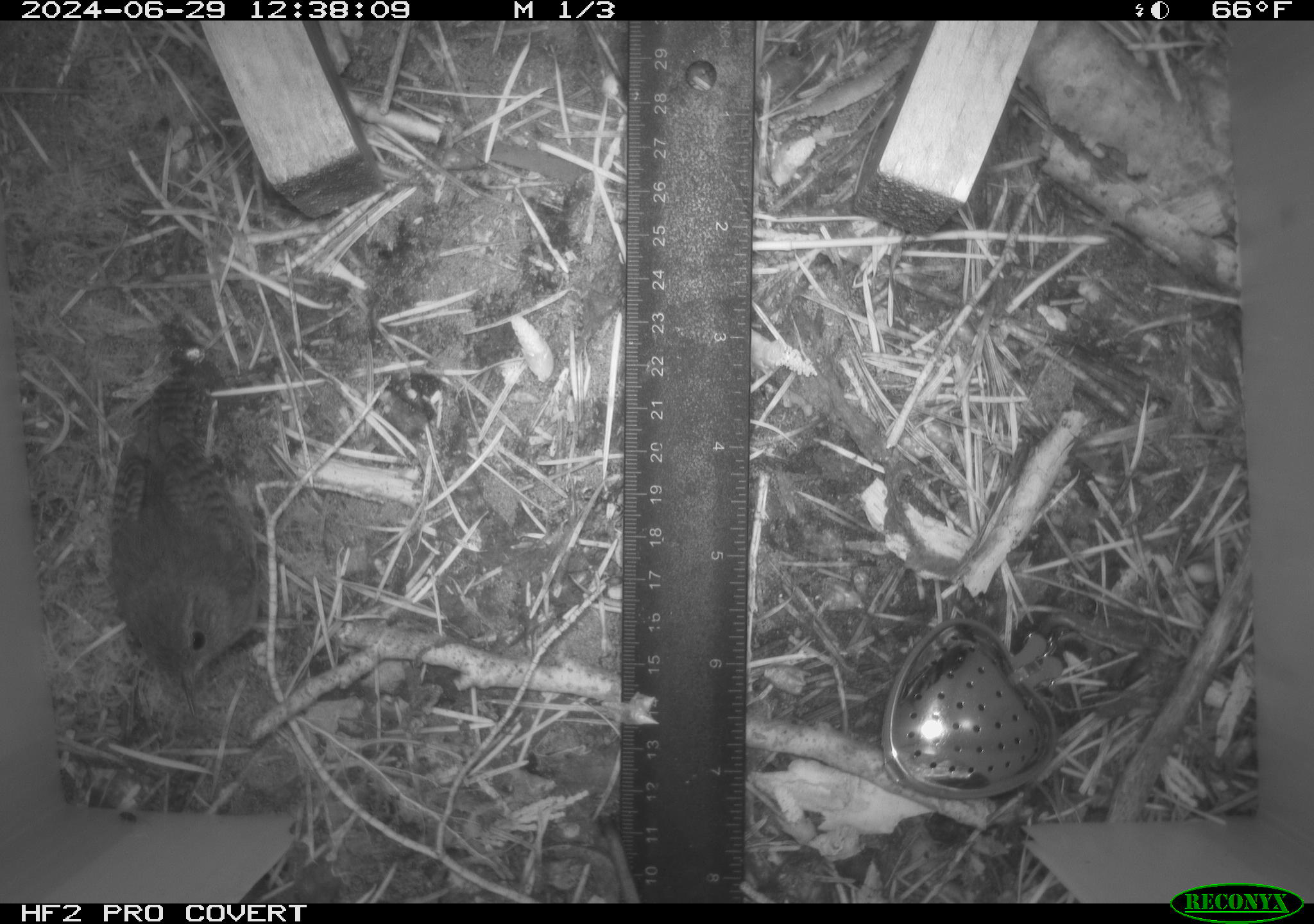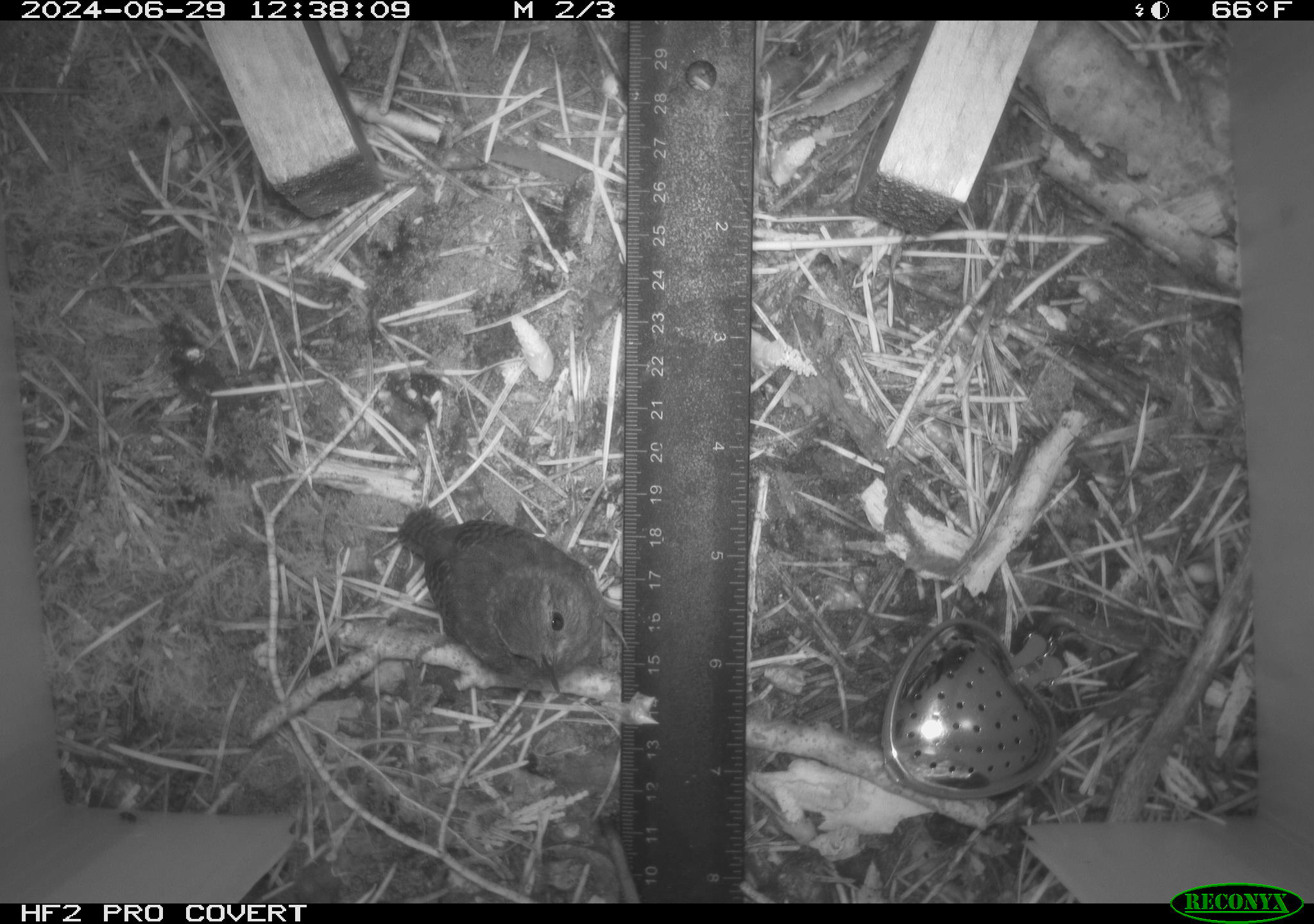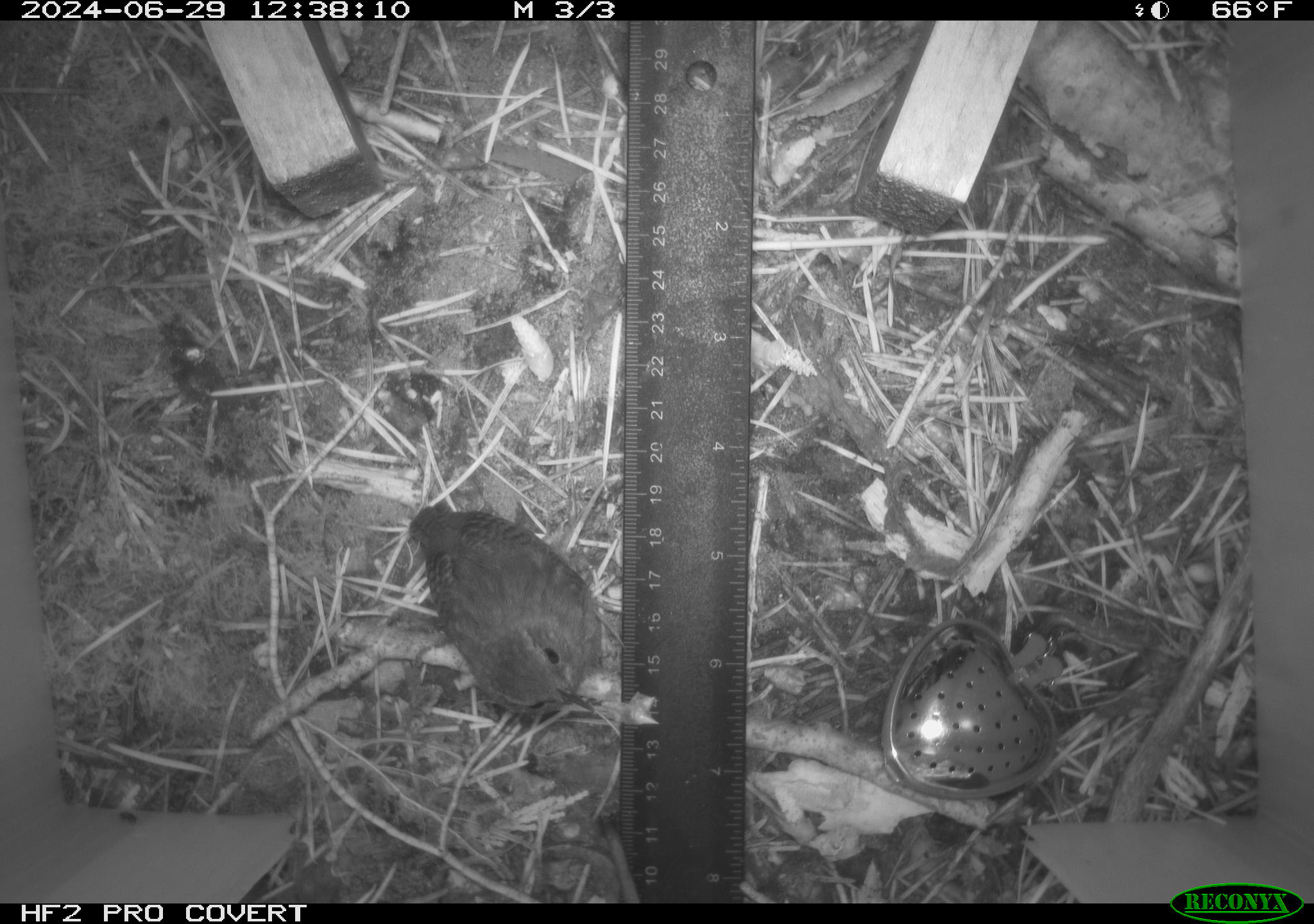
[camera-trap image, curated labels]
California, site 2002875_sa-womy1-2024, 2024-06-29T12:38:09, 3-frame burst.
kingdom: Animalia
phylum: Chordata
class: Aves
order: Passeriformes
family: Troglodytidae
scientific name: Troglodytidae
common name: wren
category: troglodytidae family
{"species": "troglodytidae family (wren) (Troglodytidae)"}